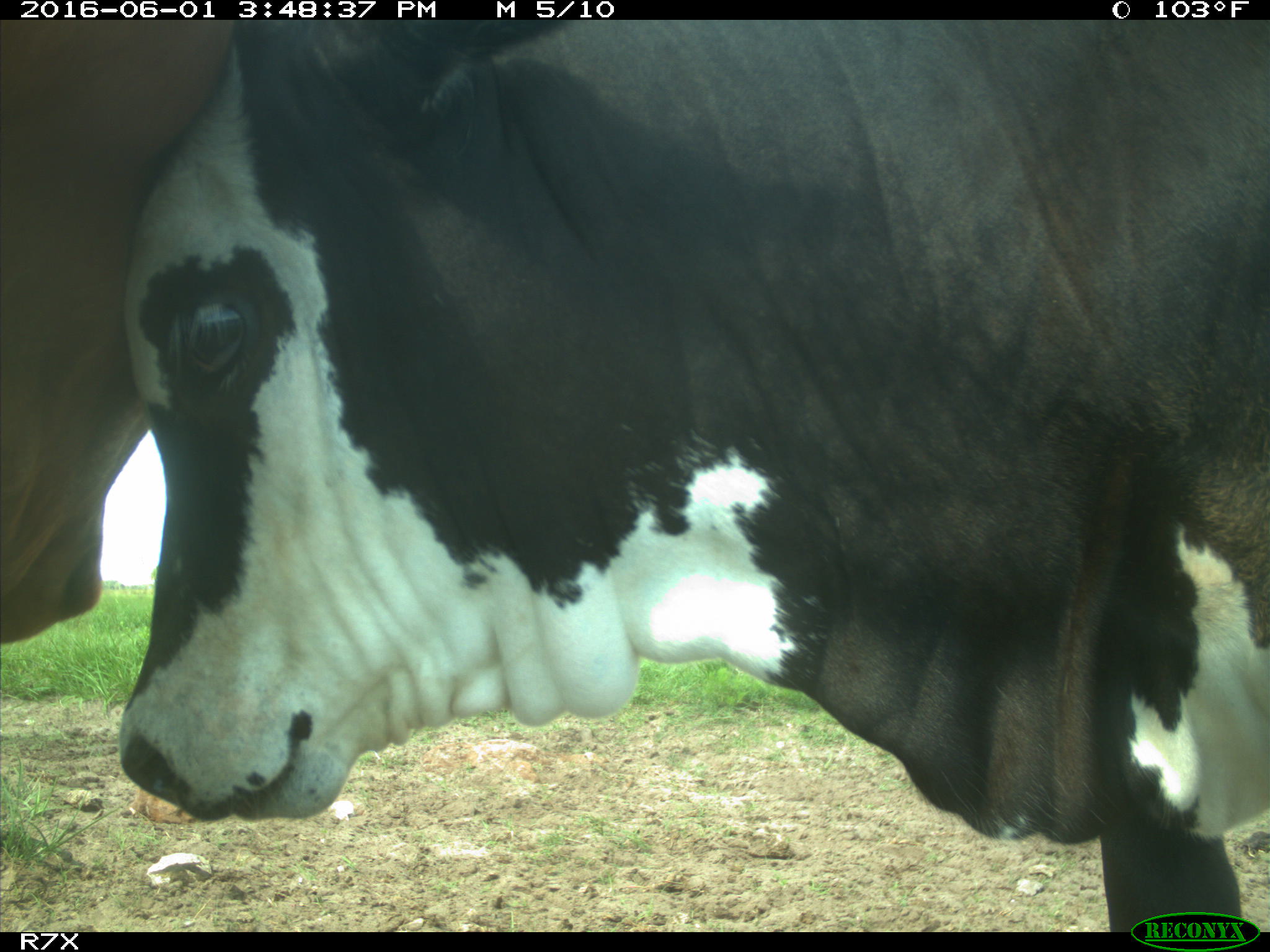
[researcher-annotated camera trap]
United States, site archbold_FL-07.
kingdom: Animalia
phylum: Chordata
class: Mammalia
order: Artiodactyla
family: Bovidae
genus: Bos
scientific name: Bos taurus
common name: domestic cow